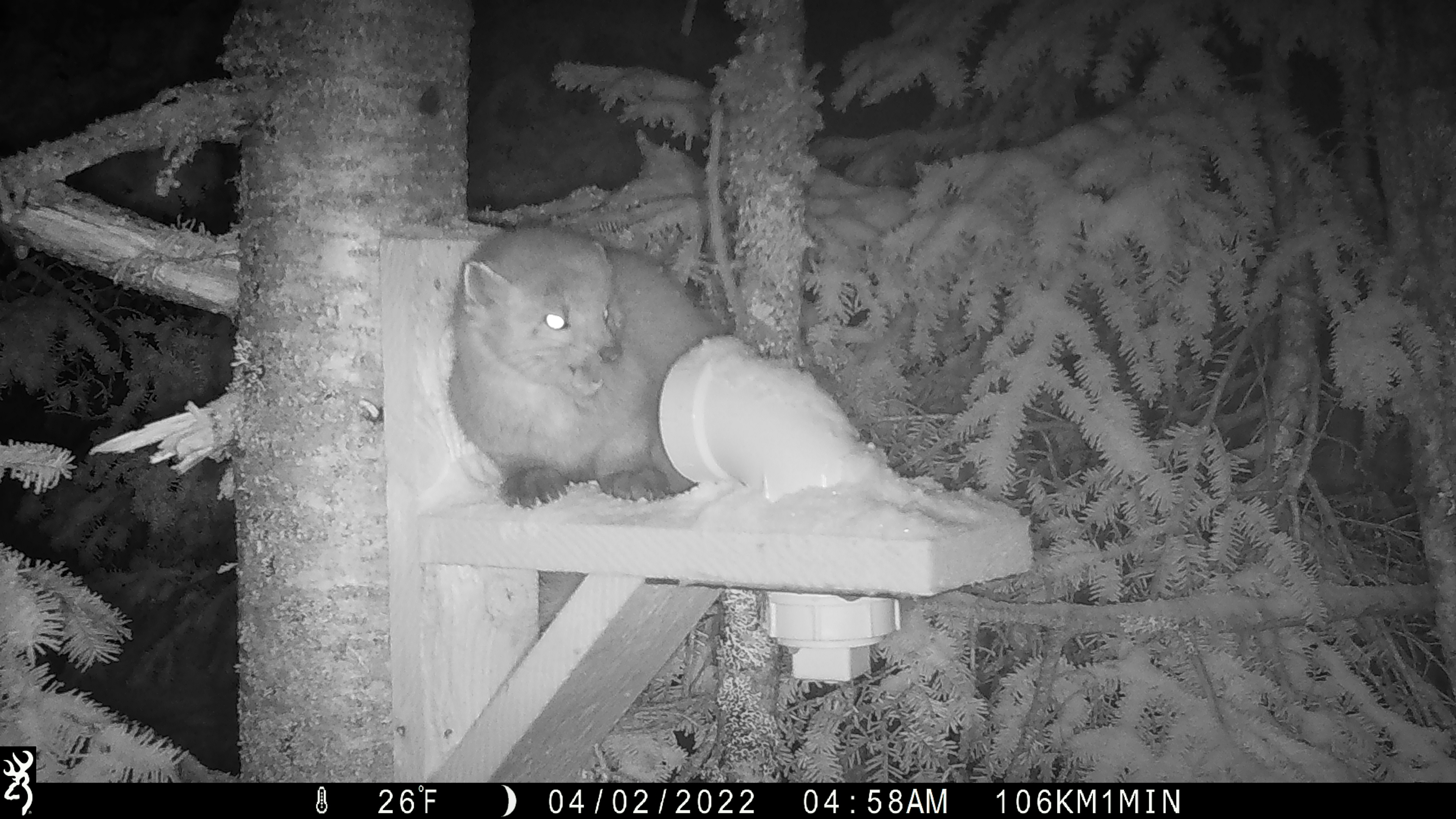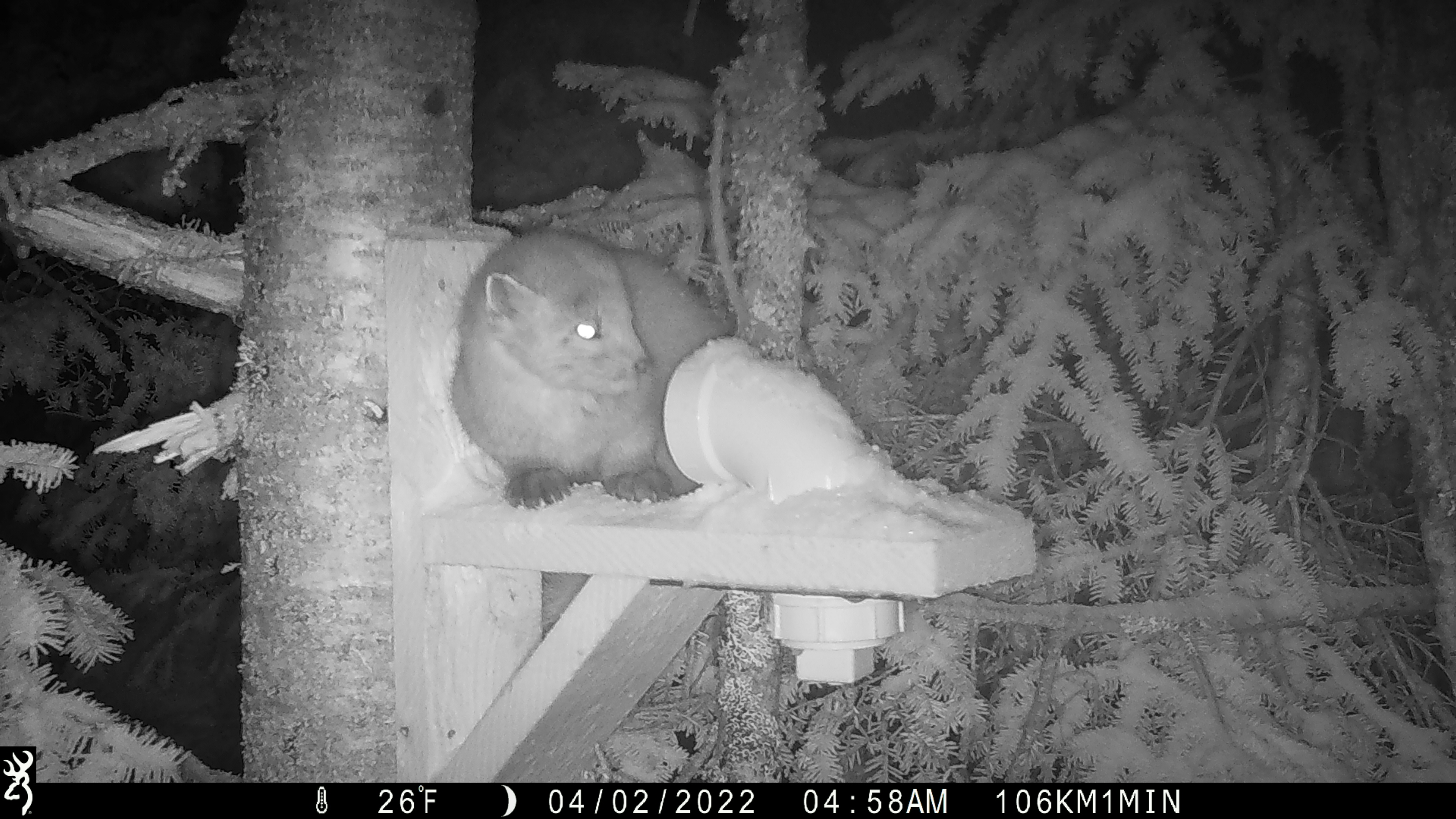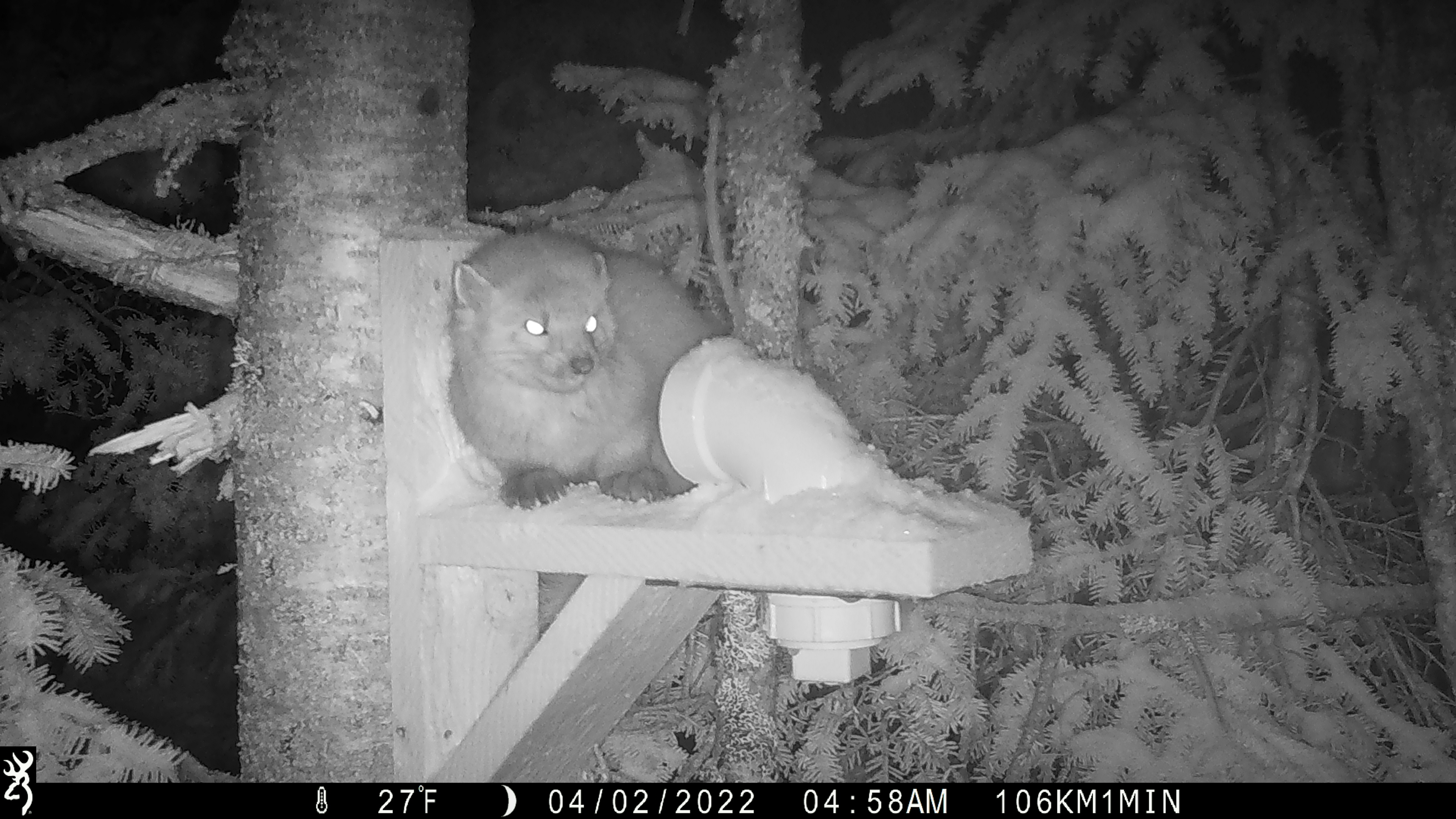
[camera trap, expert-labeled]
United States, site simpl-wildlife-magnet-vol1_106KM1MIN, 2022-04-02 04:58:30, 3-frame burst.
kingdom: Animalia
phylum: Chordata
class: Mammalia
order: Carnivora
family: Mustelidae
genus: Martes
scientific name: Martes americana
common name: american marten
American marten (Martes americana).